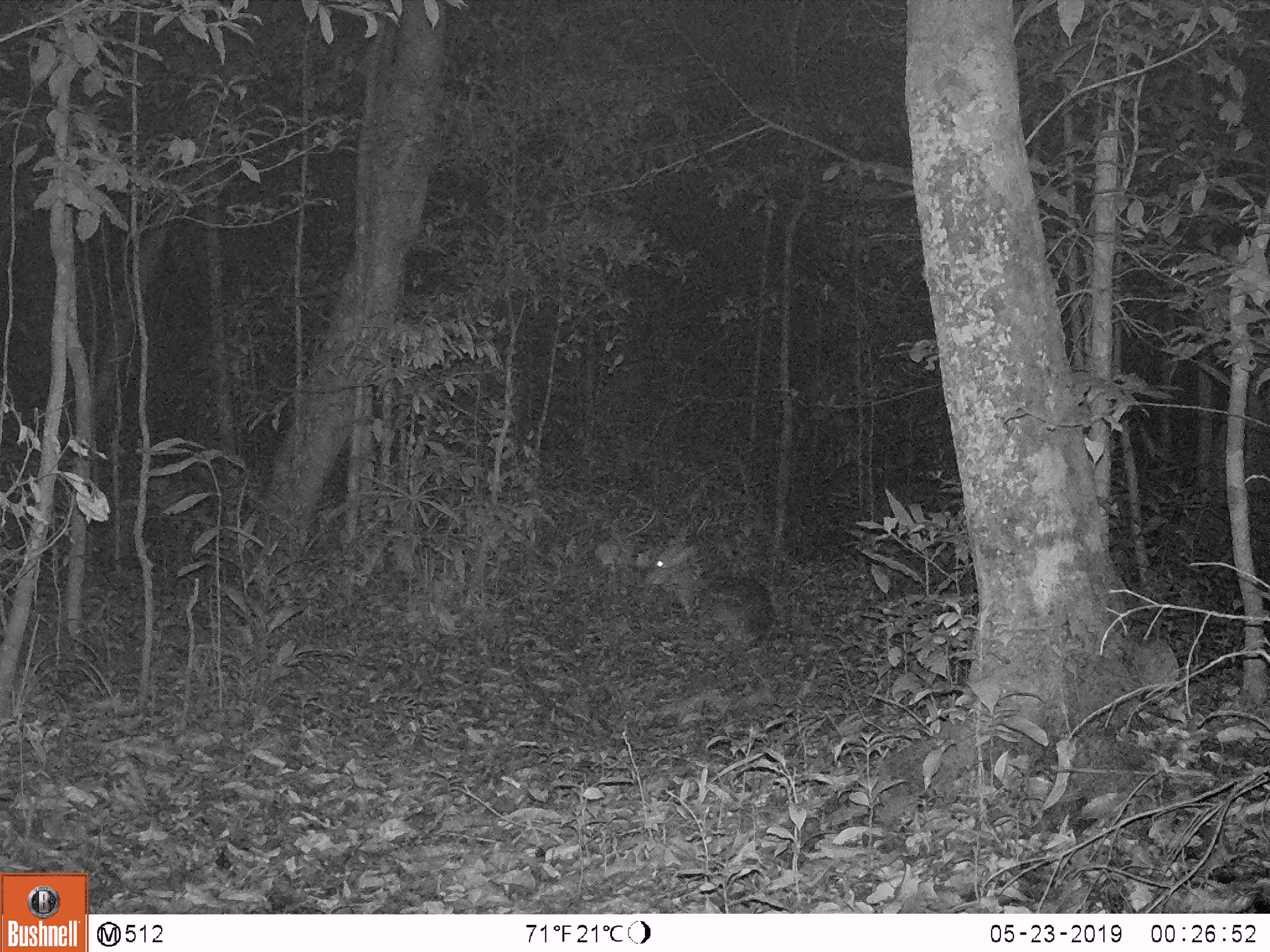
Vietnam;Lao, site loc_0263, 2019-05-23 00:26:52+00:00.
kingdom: Animalia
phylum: Chordata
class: Mammalia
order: Artiodactyla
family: Cervidae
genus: Muntiacus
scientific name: Muntiacus vuquangensis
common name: large-antlered muntjac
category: large antlered muntjac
Large antlered muntjac (large-antlered muntjac) (Muntiacus vuquangensis). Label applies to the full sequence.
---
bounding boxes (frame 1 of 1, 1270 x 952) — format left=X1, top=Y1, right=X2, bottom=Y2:
large antlered muntjac: left=642, top=518, right=777, bottom=652